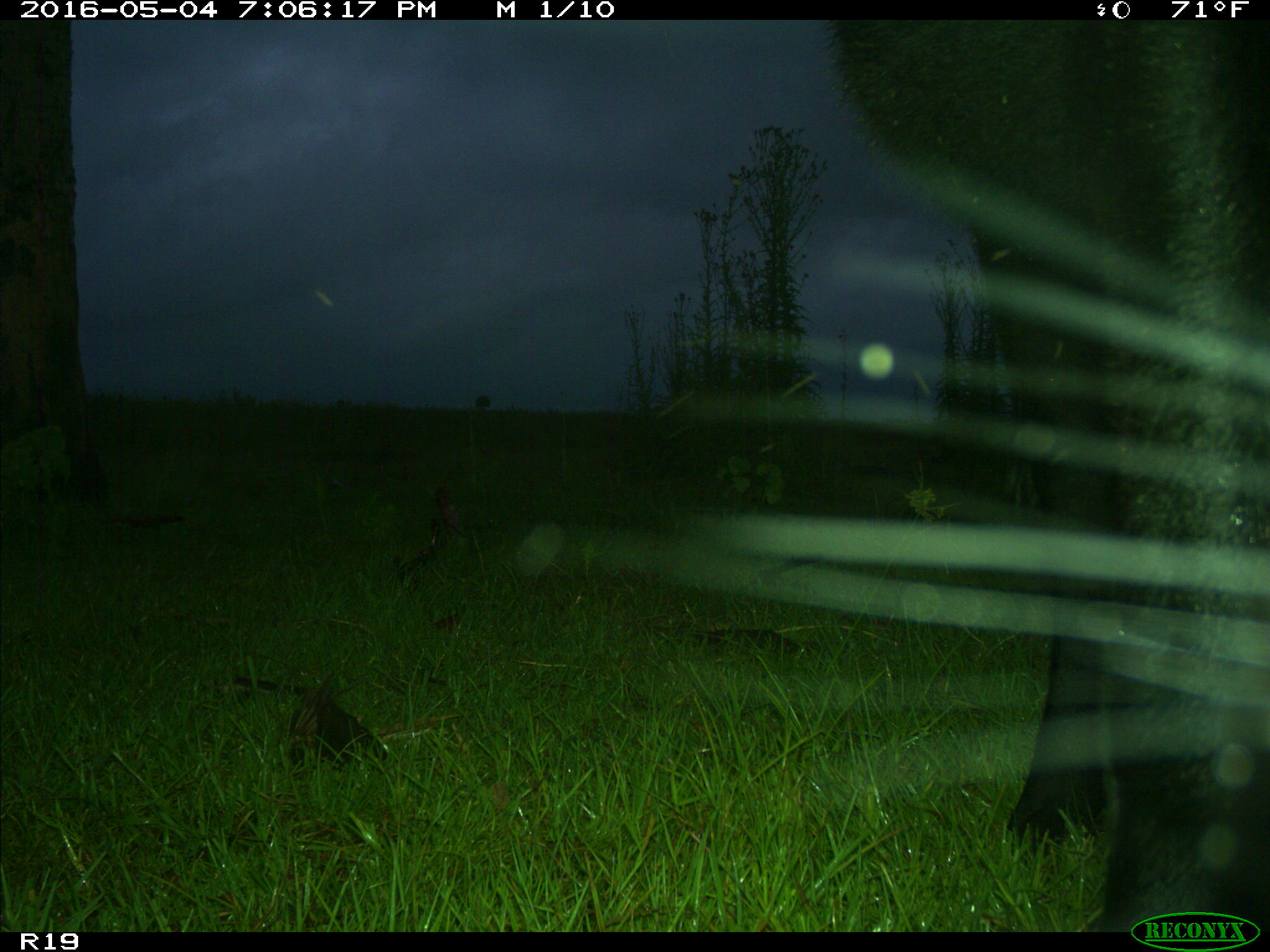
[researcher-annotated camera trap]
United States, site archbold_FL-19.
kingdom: Animalia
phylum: Chordata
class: Mammalia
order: Artiodactyla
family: Bovidae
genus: Bos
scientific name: Bos taurus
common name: domestic cow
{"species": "Bos taurus (domestic cow)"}